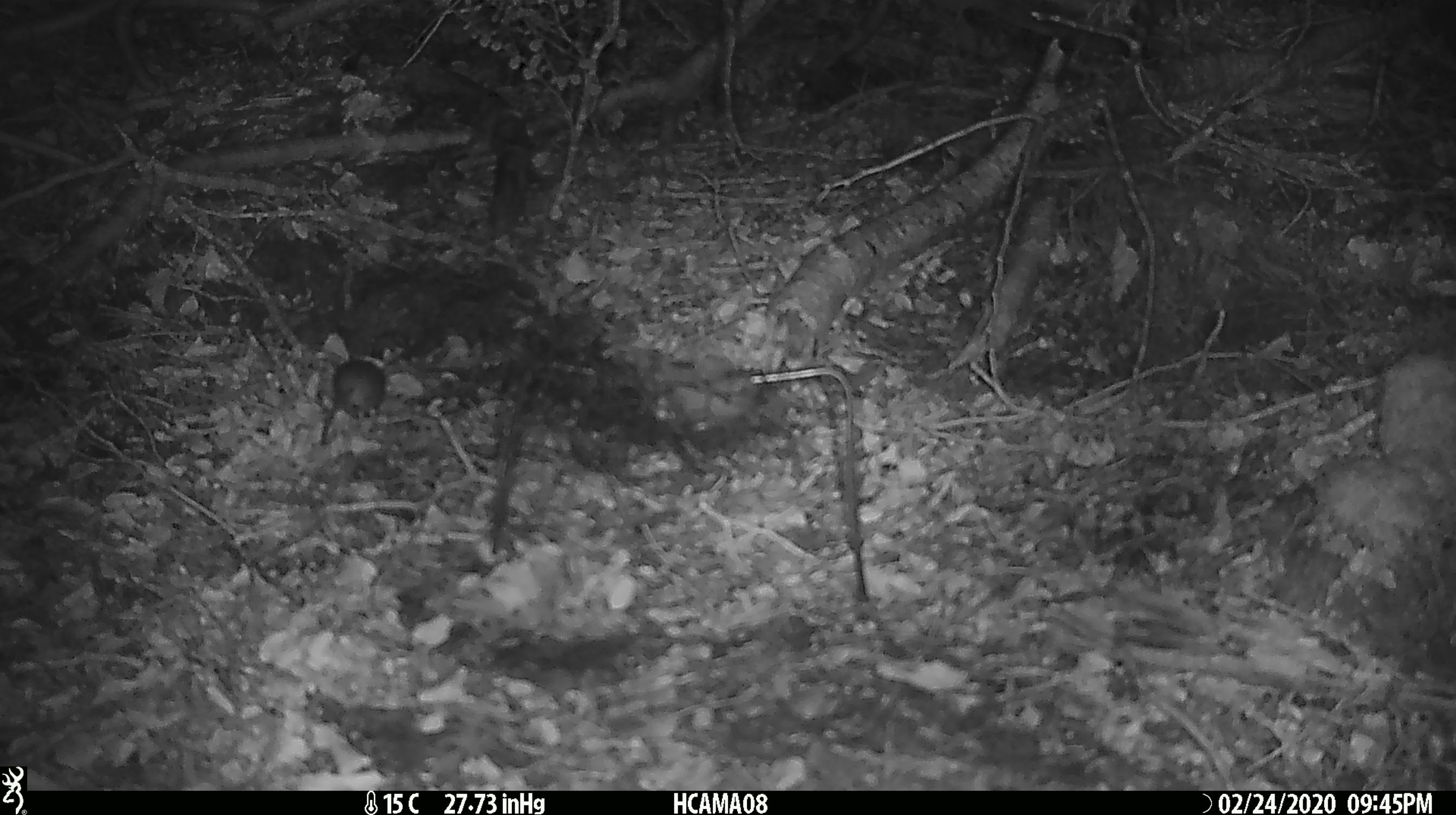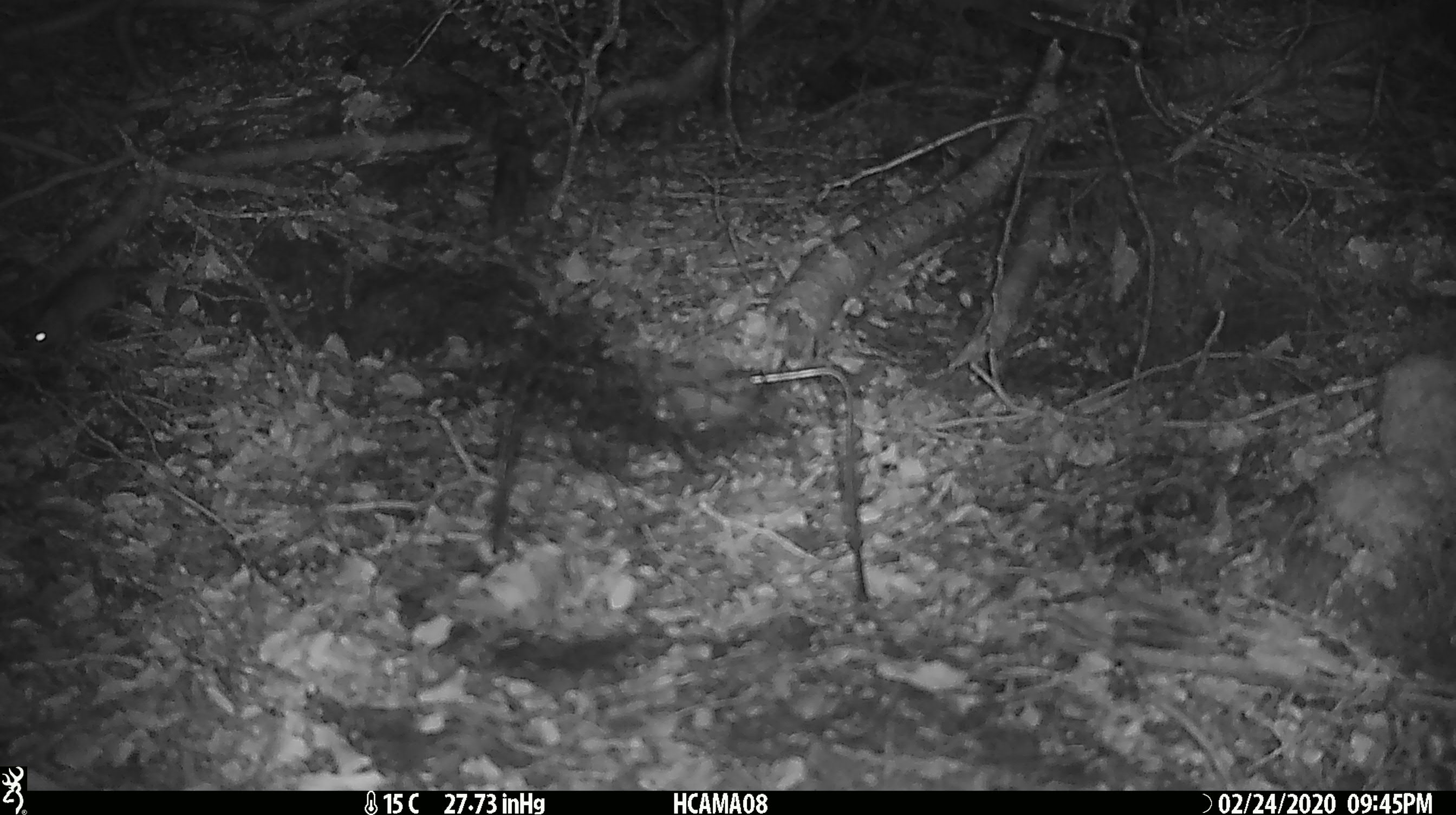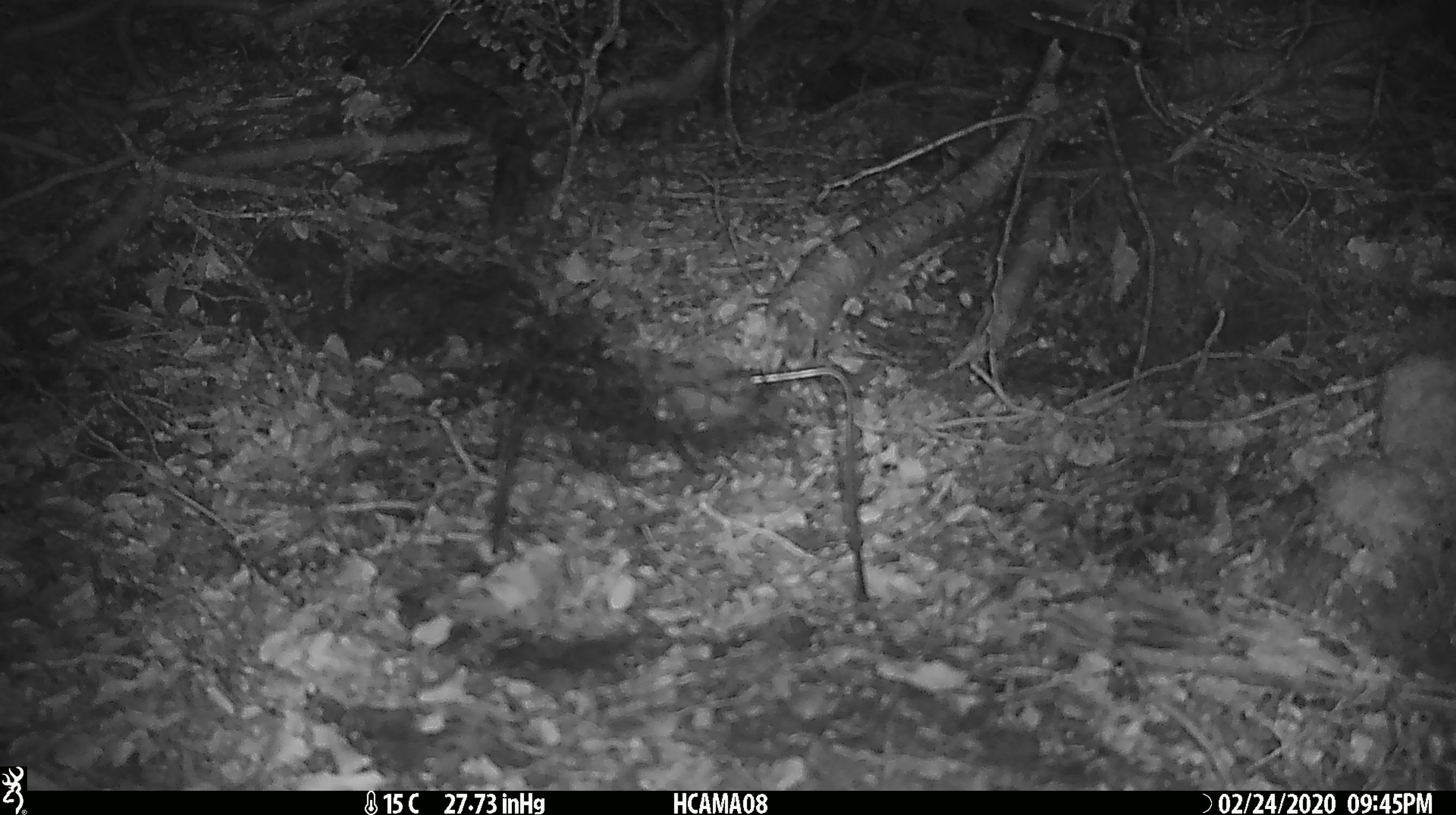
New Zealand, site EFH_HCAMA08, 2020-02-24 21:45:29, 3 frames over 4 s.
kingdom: Animalia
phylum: Chordata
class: Mammalia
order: Rodentia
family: Muridae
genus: Mus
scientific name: Mus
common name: mouse